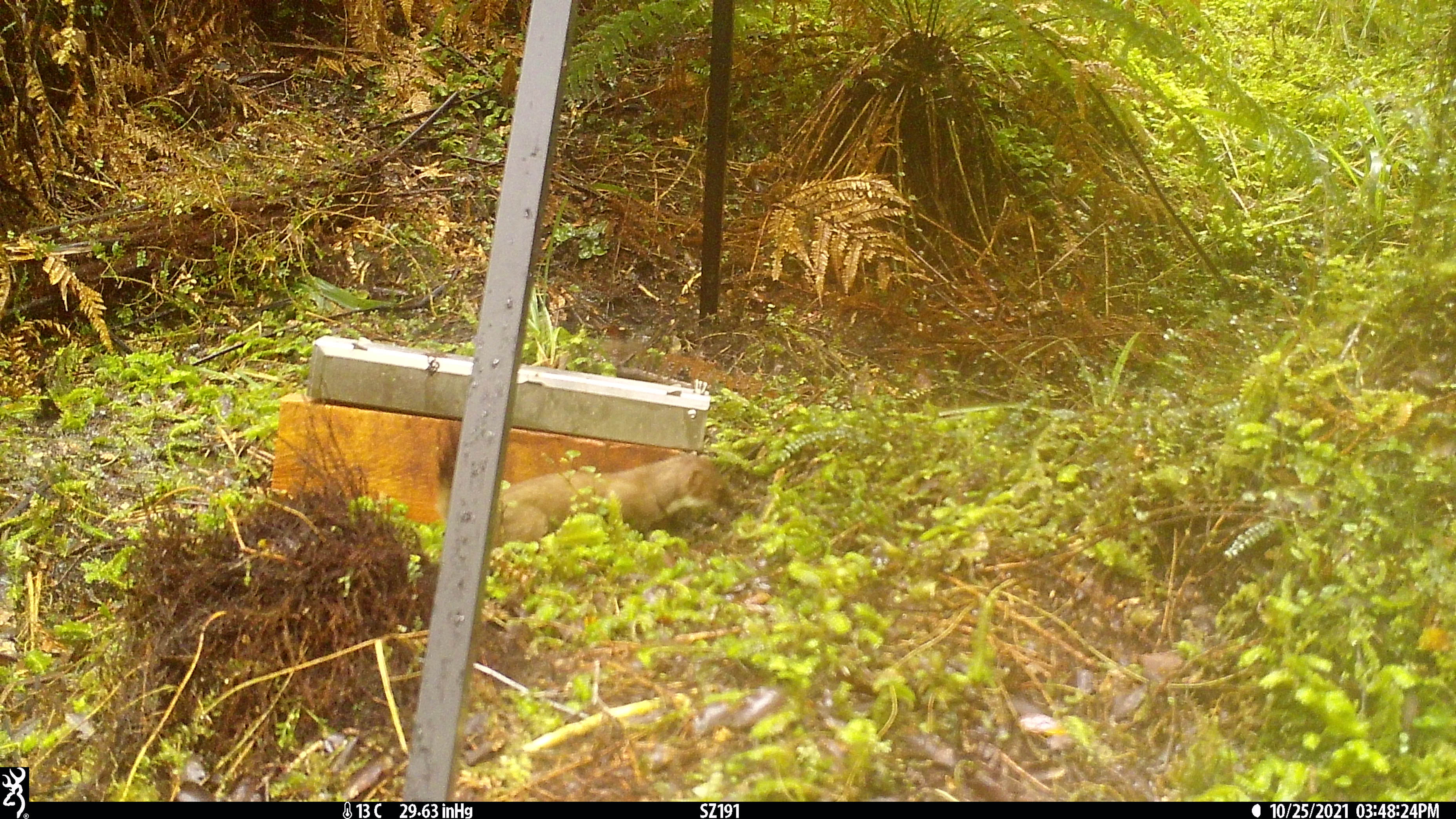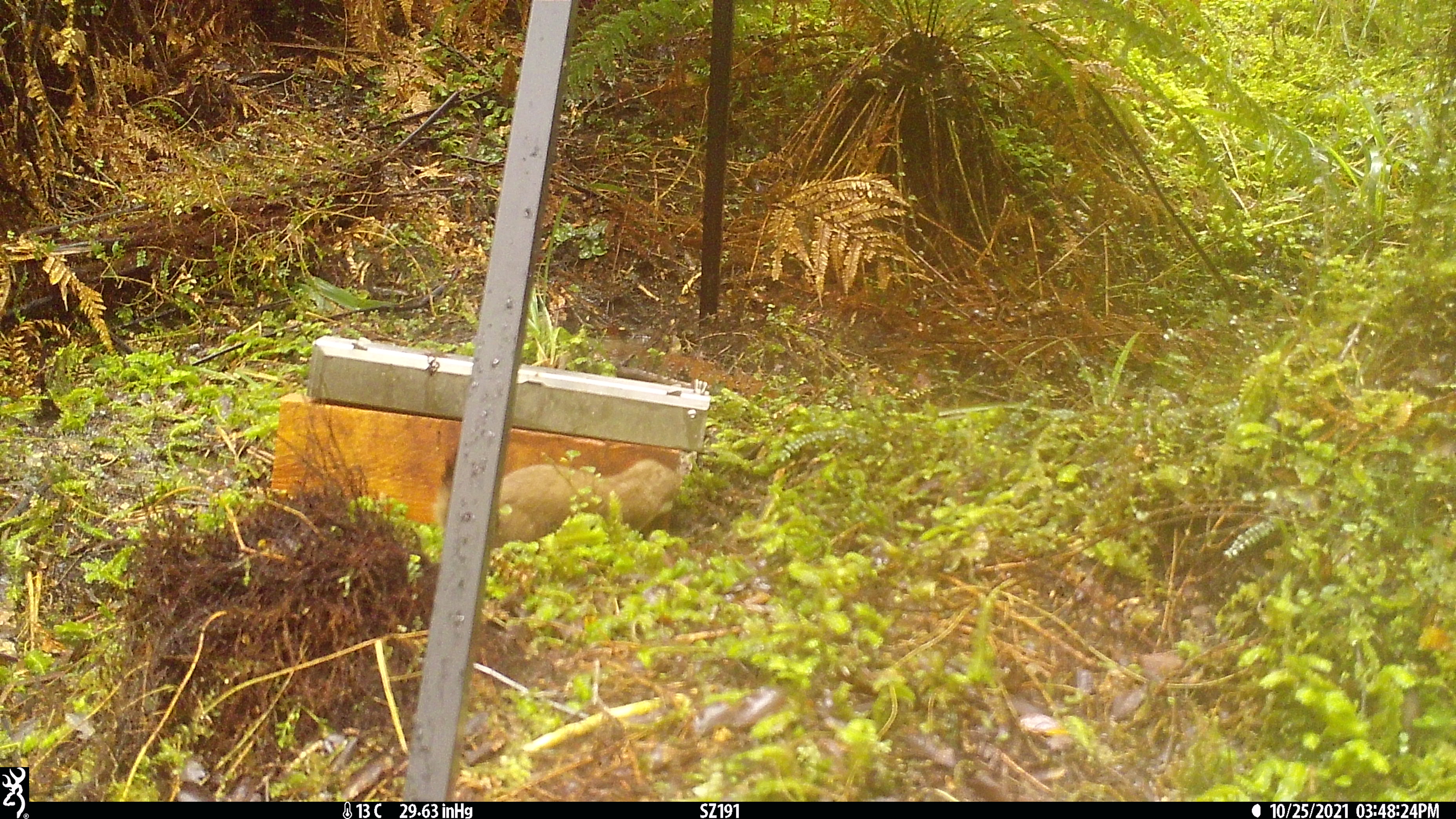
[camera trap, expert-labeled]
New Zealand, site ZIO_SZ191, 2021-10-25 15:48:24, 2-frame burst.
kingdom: Animalia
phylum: Chordata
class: Mammalia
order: Carnivora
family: Mustelidae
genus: Mustela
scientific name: Mustela erminea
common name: stoat